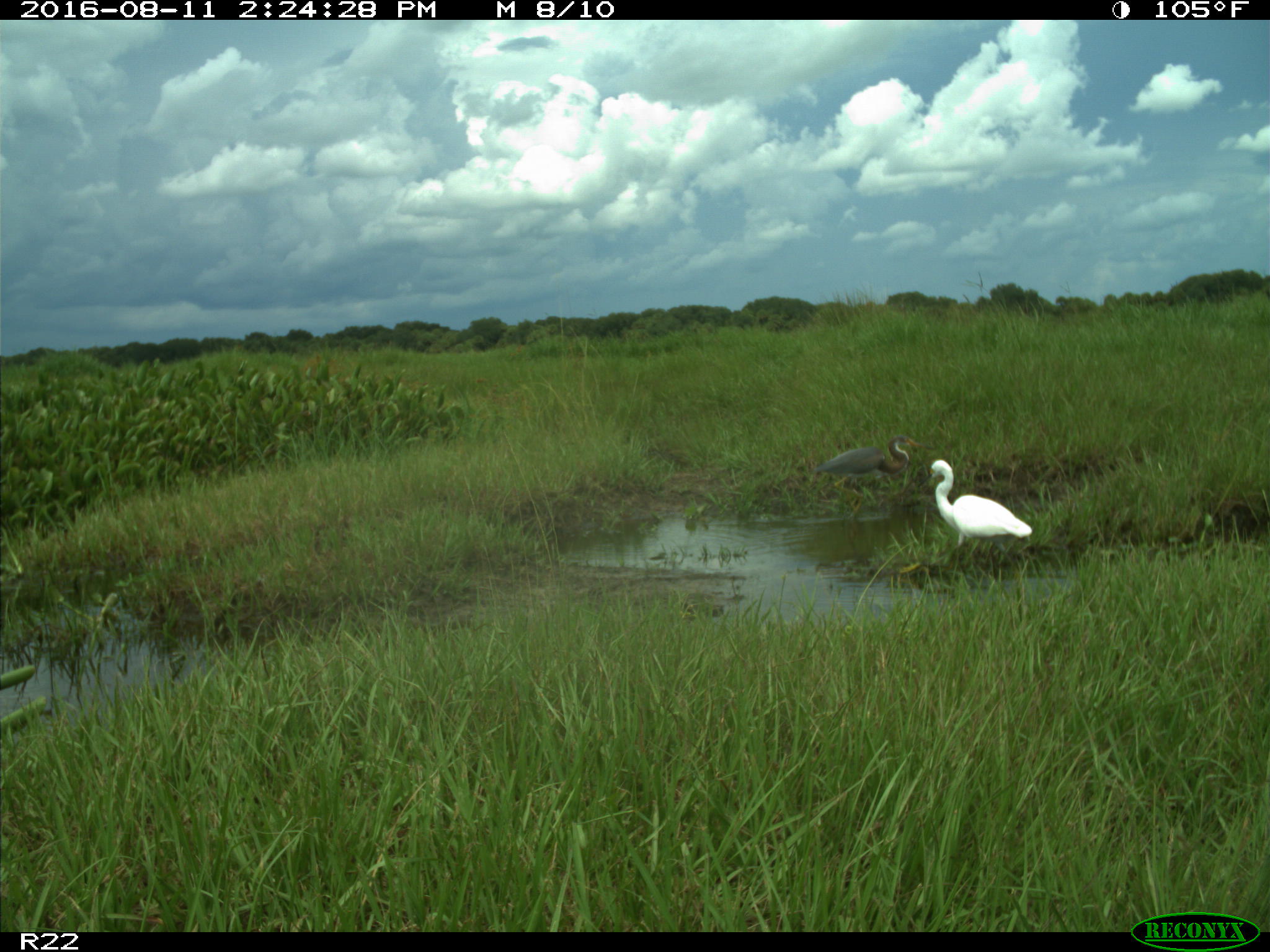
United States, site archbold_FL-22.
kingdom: Animalia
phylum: Chordata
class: Aves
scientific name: Aves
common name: birds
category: unidentified bird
Unidentified bird (birds) (Aves).